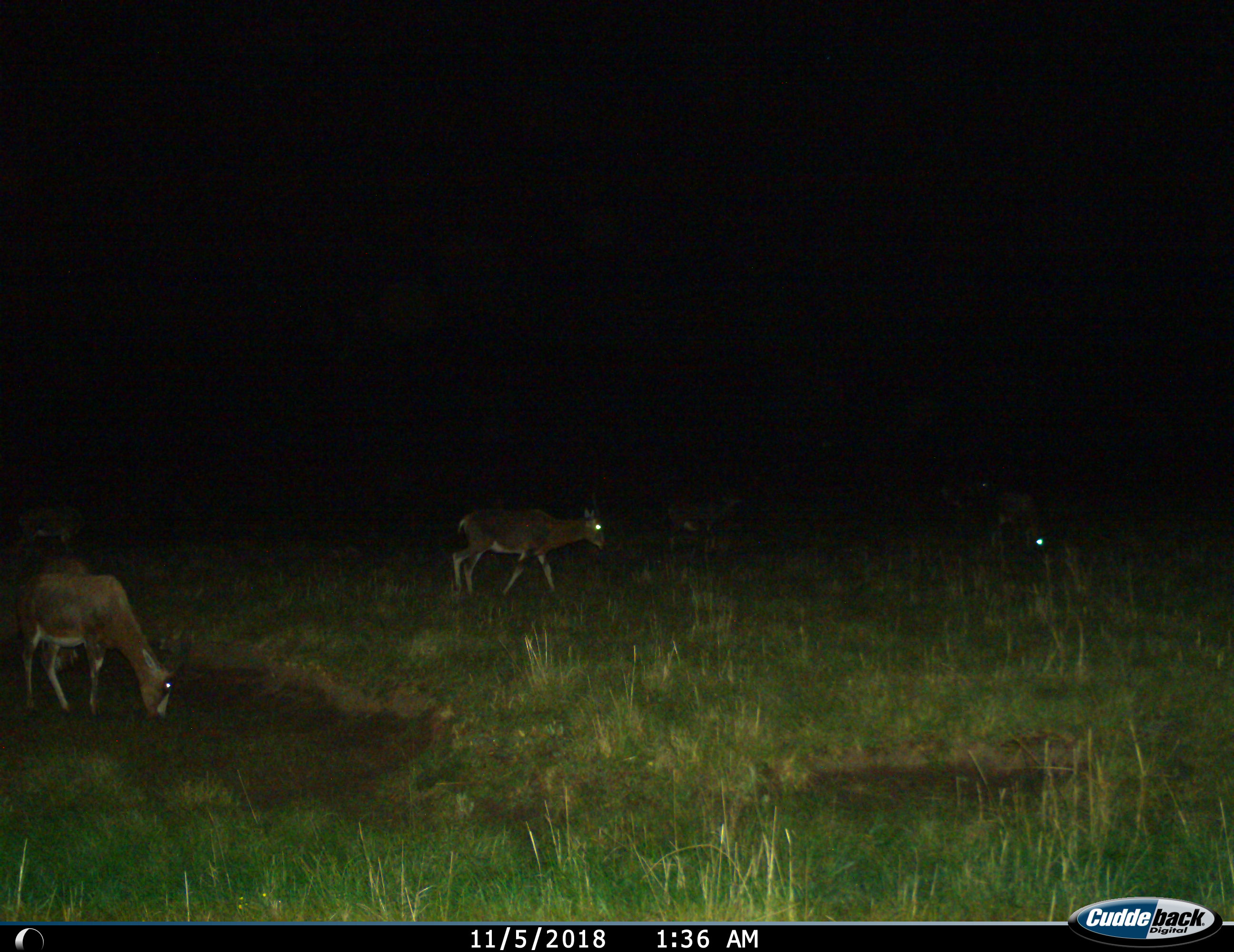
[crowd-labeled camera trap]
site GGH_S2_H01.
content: unidentified animal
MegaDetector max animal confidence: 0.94